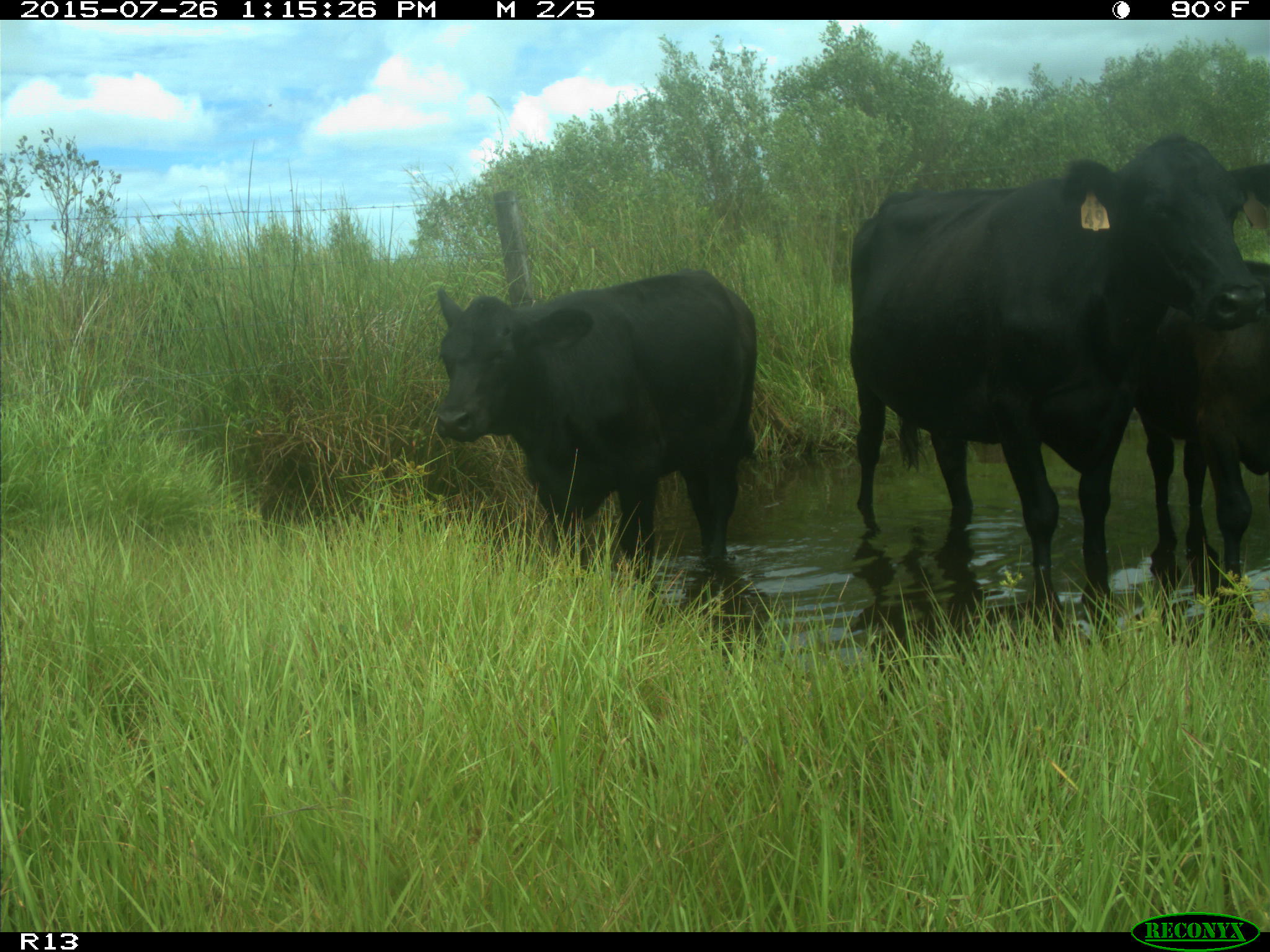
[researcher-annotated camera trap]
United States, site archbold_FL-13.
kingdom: Animalia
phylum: Chordata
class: Mammalia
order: Artiodactyla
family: Bovidae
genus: Bos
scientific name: Bos taurus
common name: domestic cow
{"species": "Bos taurus (domestic cow)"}